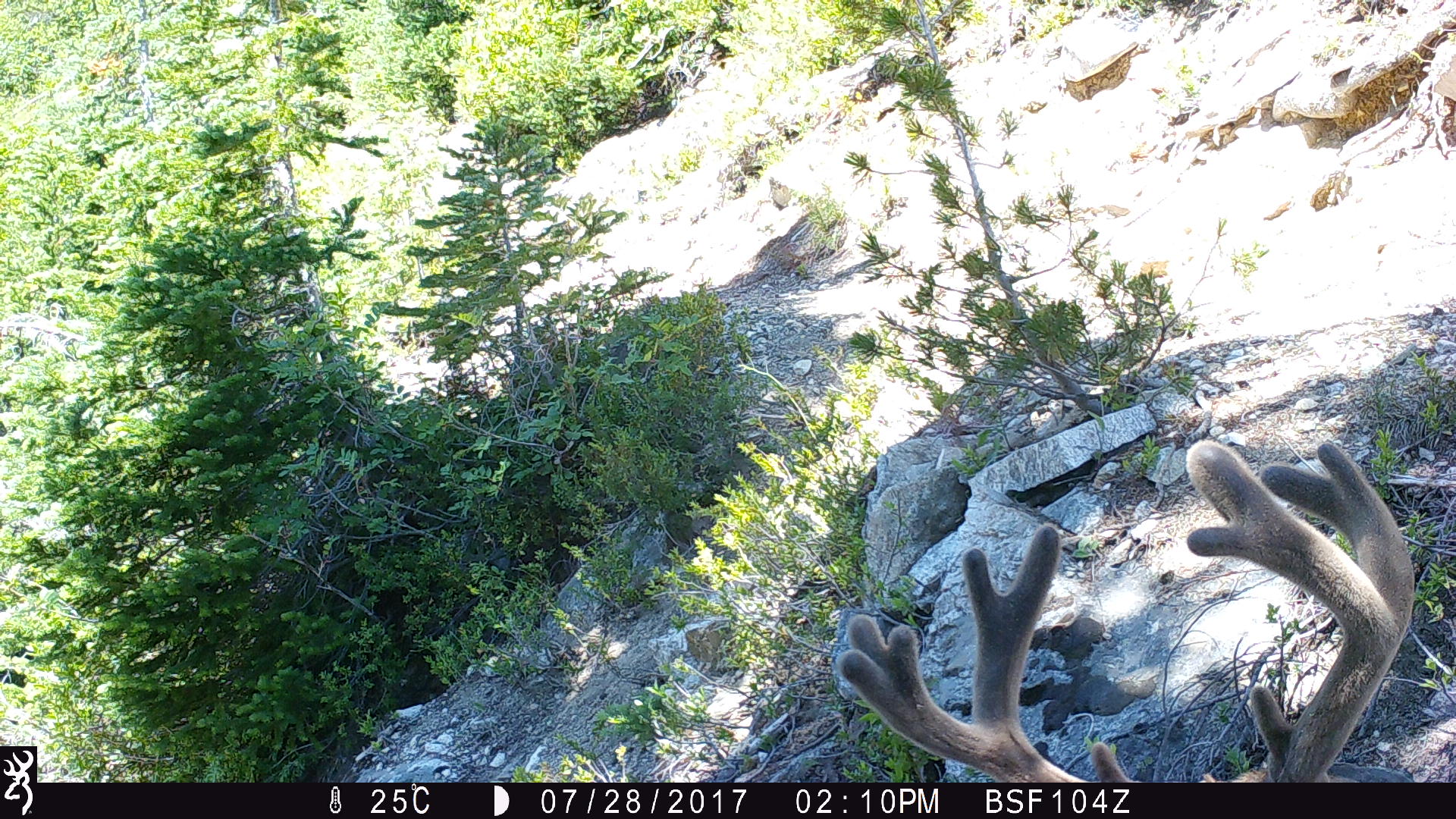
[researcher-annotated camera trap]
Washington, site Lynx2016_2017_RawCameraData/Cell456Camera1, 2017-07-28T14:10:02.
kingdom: Animalia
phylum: Chordata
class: Mammalia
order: Artiodactyla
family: Cervidae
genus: Odocoileus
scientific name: Odocoileus hemionus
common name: mule deer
Odocoileus hemionus (mule deer). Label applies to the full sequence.